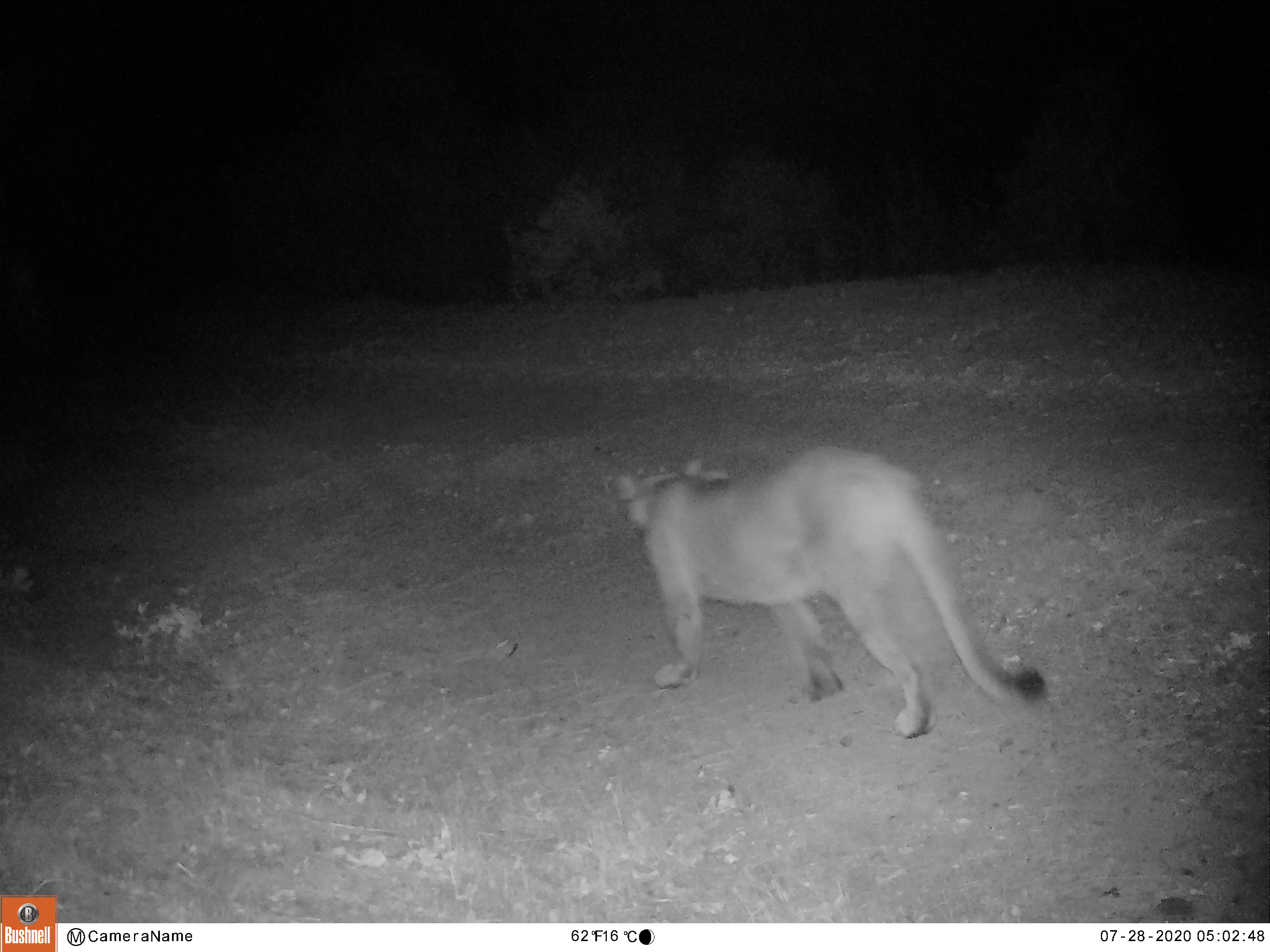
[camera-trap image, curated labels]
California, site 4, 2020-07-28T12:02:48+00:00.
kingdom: Animalia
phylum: Chordata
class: Mammalia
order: Carnivora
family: Felidae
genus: Puma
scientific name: Puma concolor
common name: puma